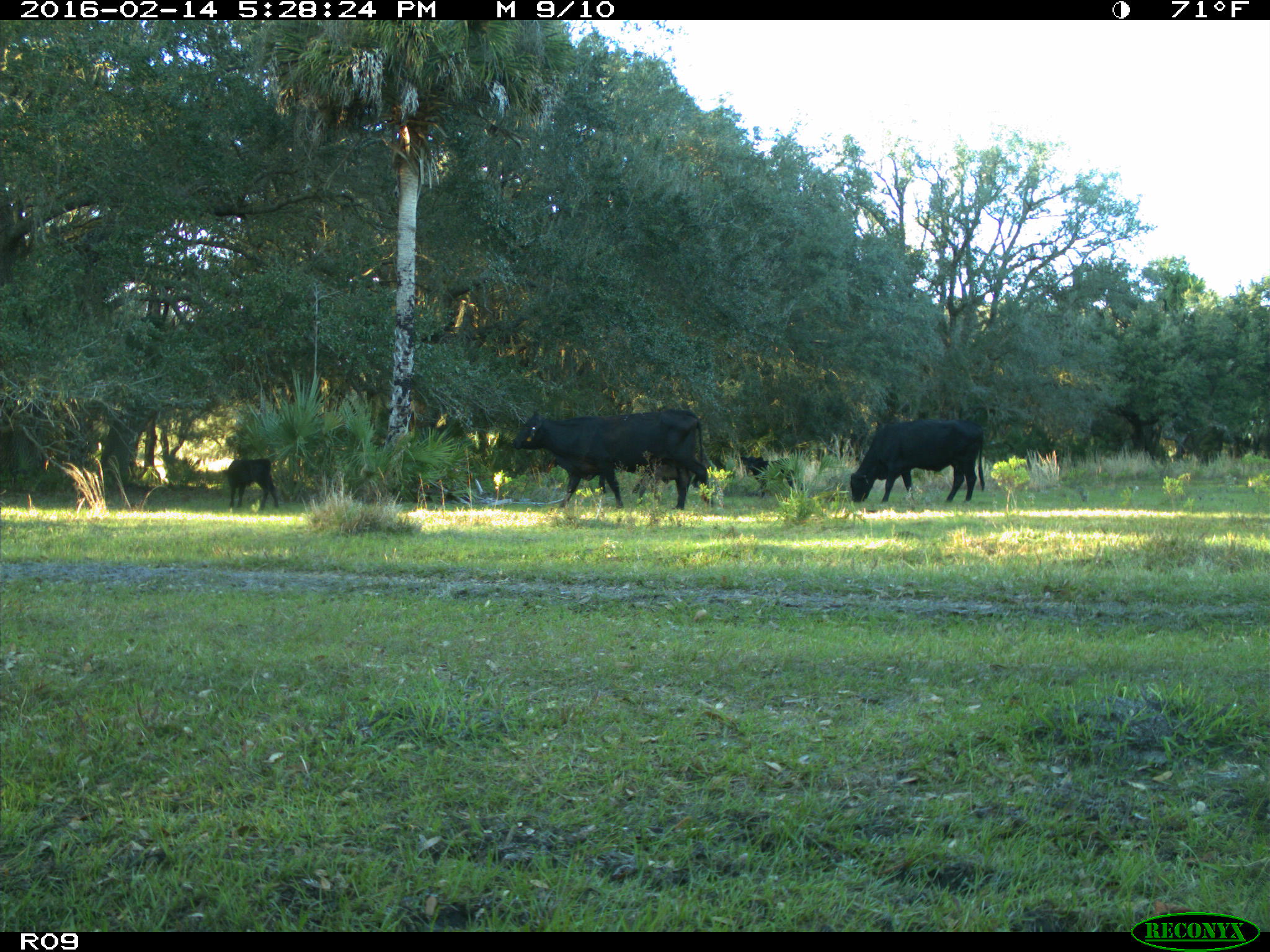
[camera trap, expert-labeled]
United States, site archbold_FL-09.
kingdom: Animalia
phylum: Chordata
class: Mammalia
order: Artiodactyla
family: Bovidae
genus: Bos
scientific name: Bos taurus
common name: domestic cow